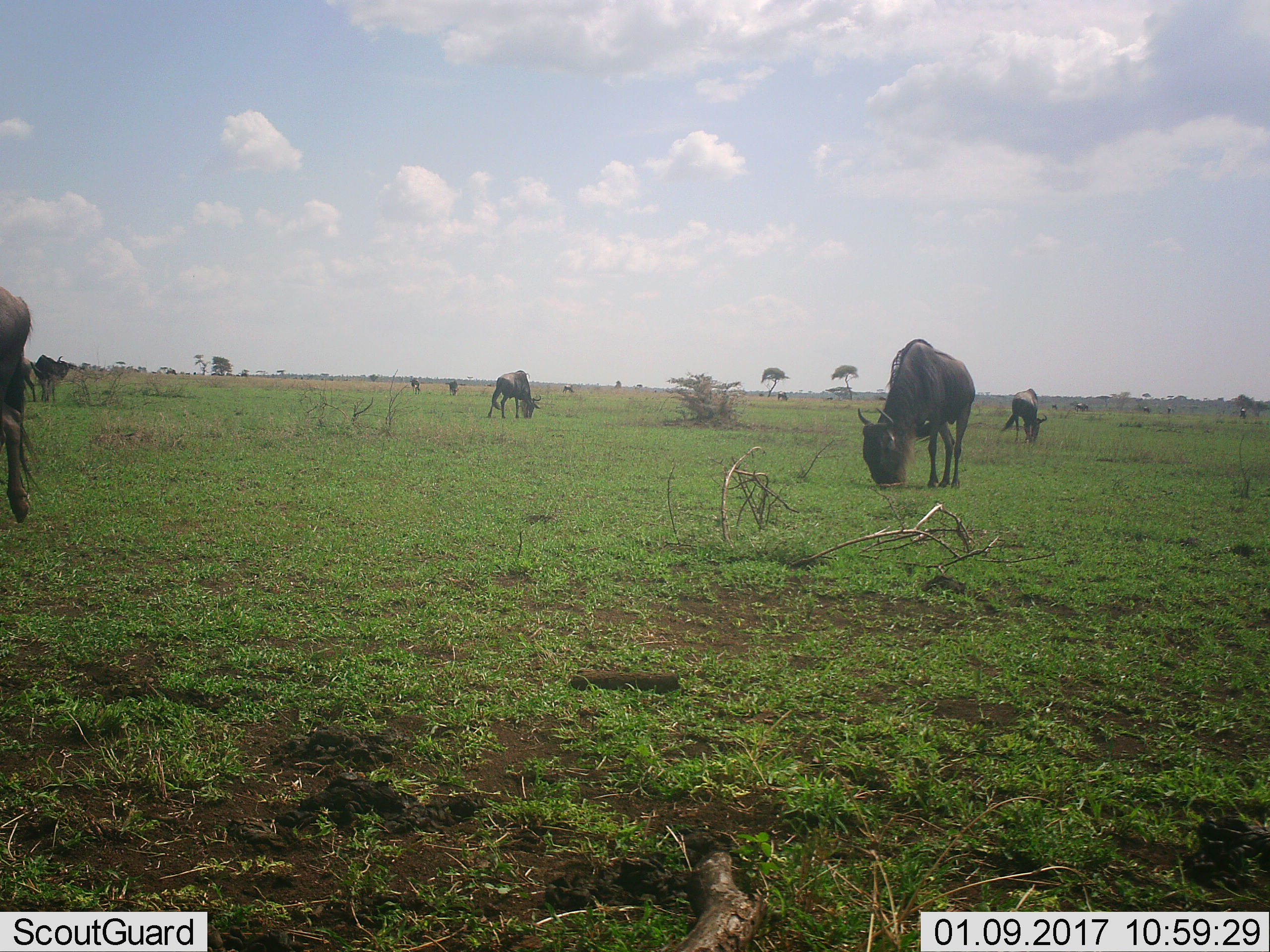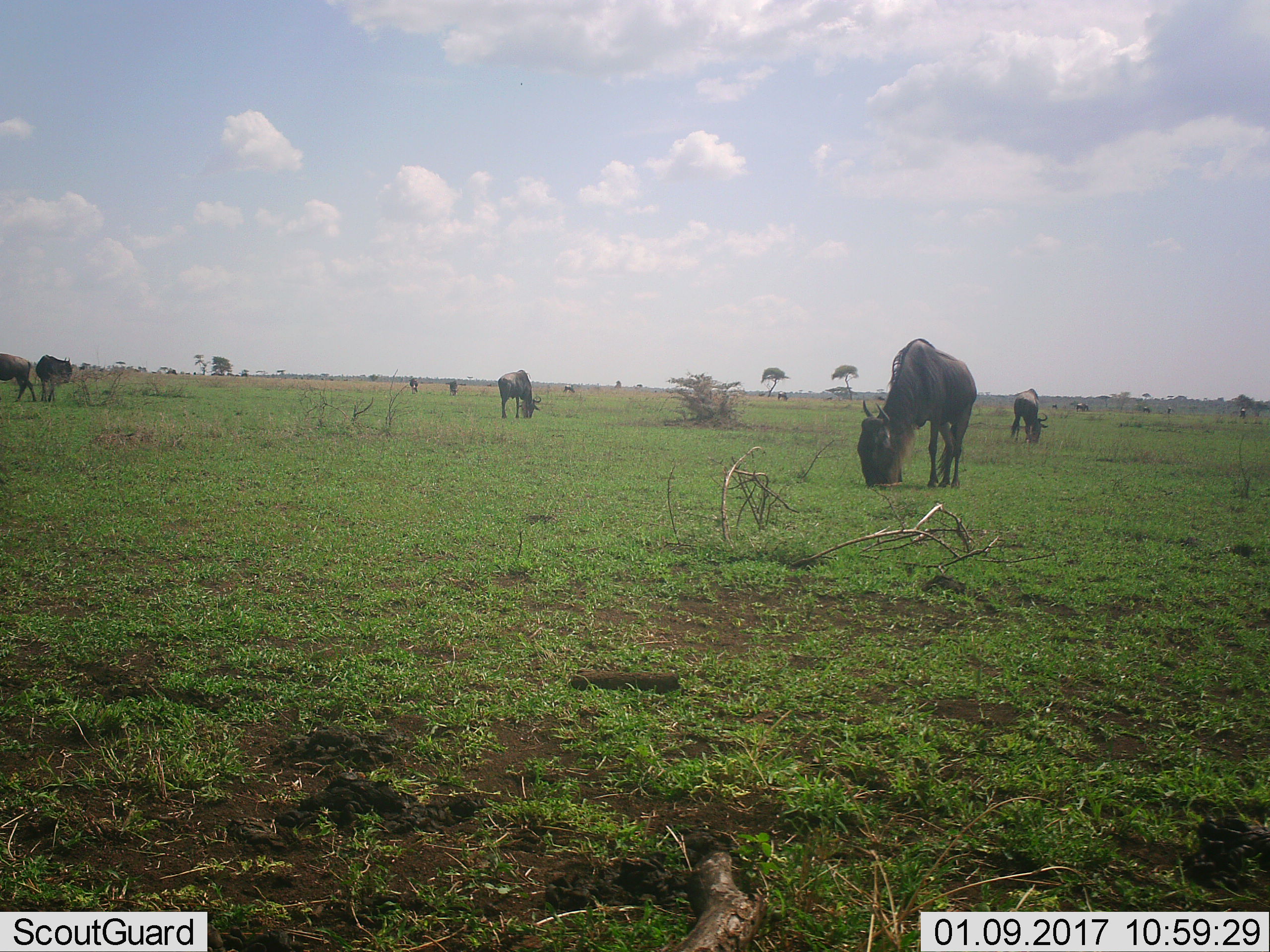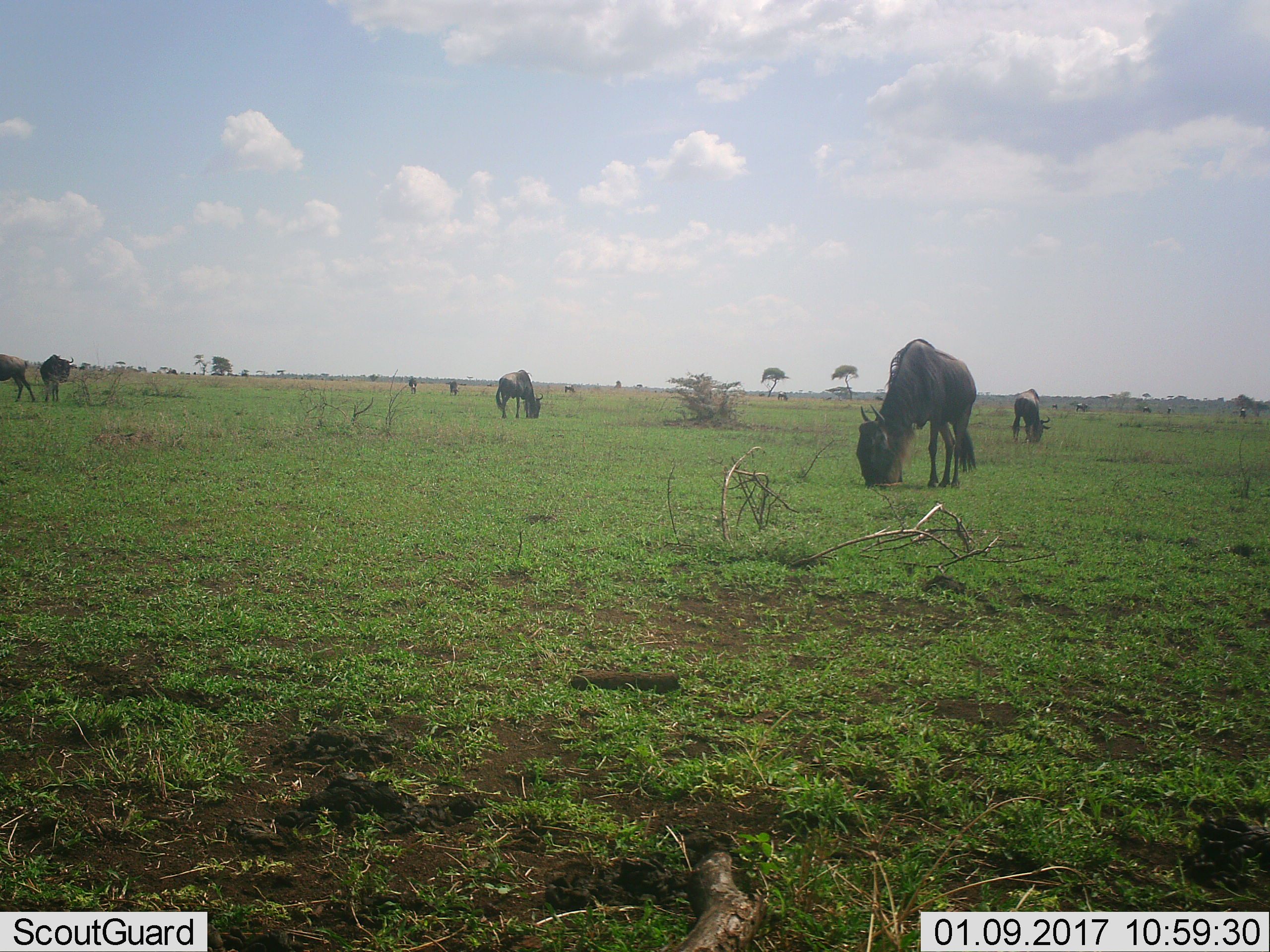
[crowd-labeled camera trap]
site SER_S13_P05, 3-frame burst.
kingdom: Animalia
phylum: Chordata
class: Mammalia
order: Artiodactyla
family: Bovidae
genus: Connochaetes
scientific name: Connochaetes taurinus taurinus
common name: blue wildebeest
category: wildebeestblue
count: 6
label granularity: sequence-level